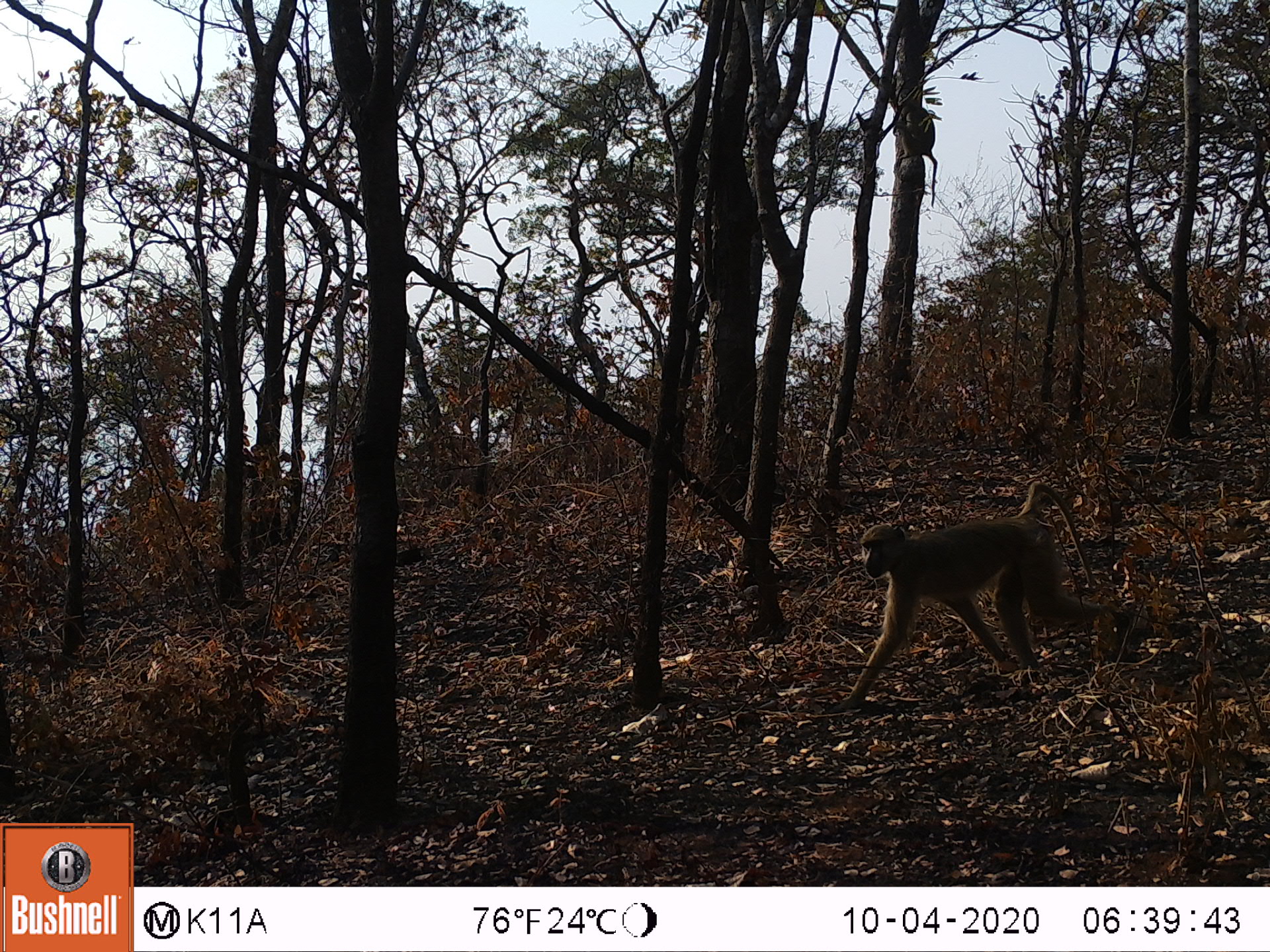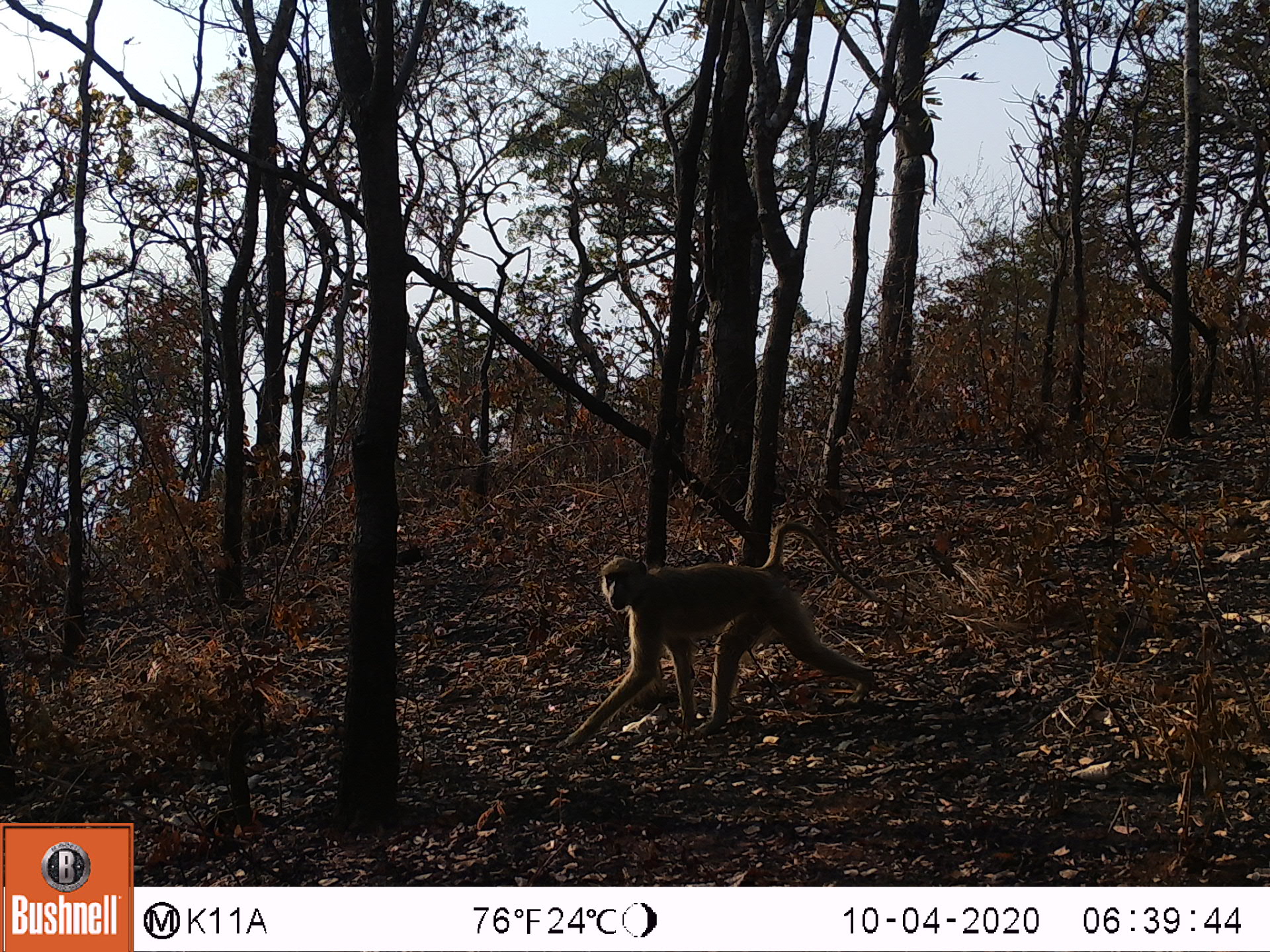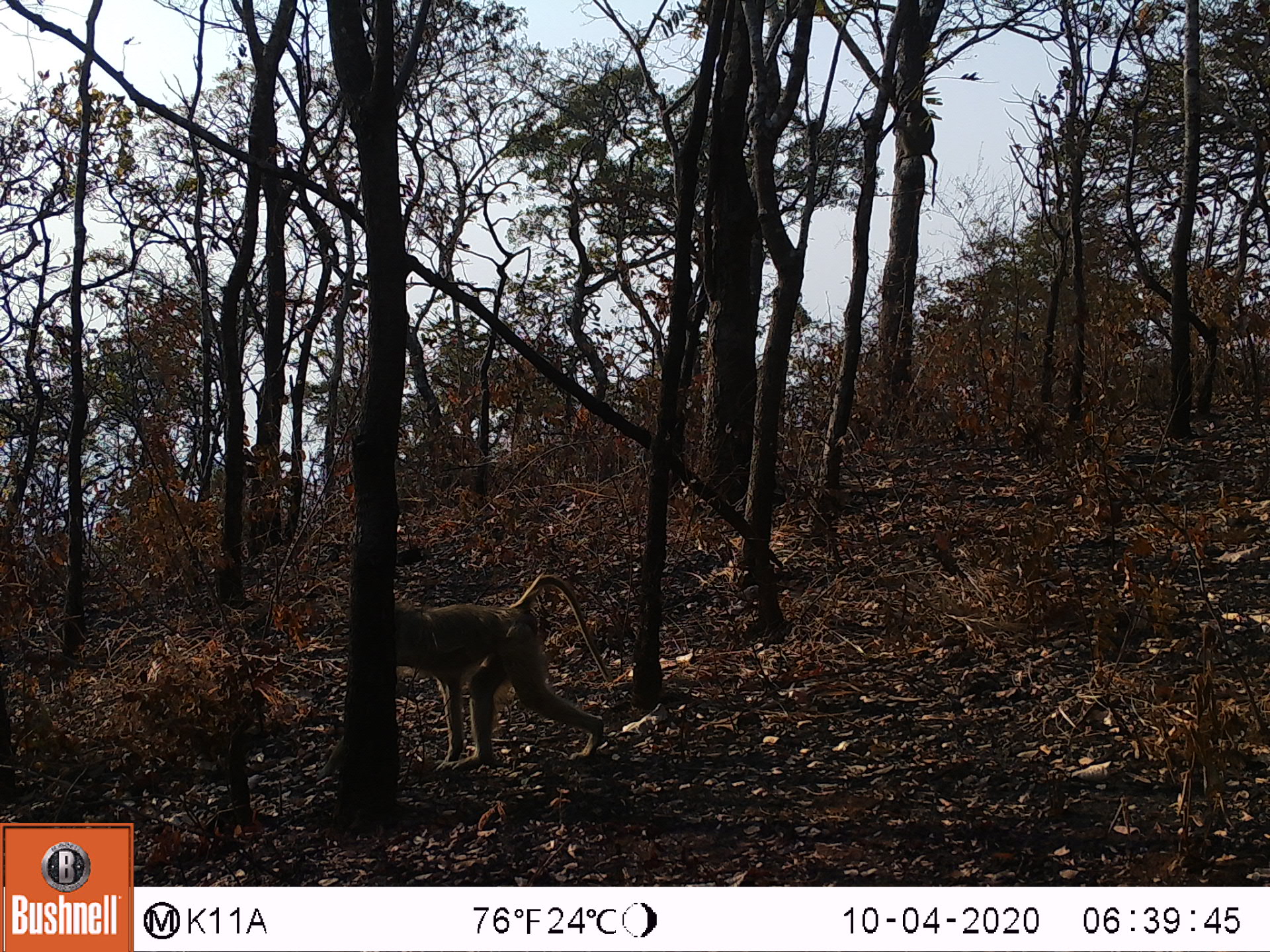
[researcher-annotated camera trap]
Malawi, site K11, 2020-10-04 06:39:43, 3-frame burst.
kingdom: Animalia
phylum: Chordata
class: Mammalia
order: Primates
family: Cercopithecidae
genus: Papio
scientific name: Papio cynocephalus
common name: yellow baboon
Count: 1.